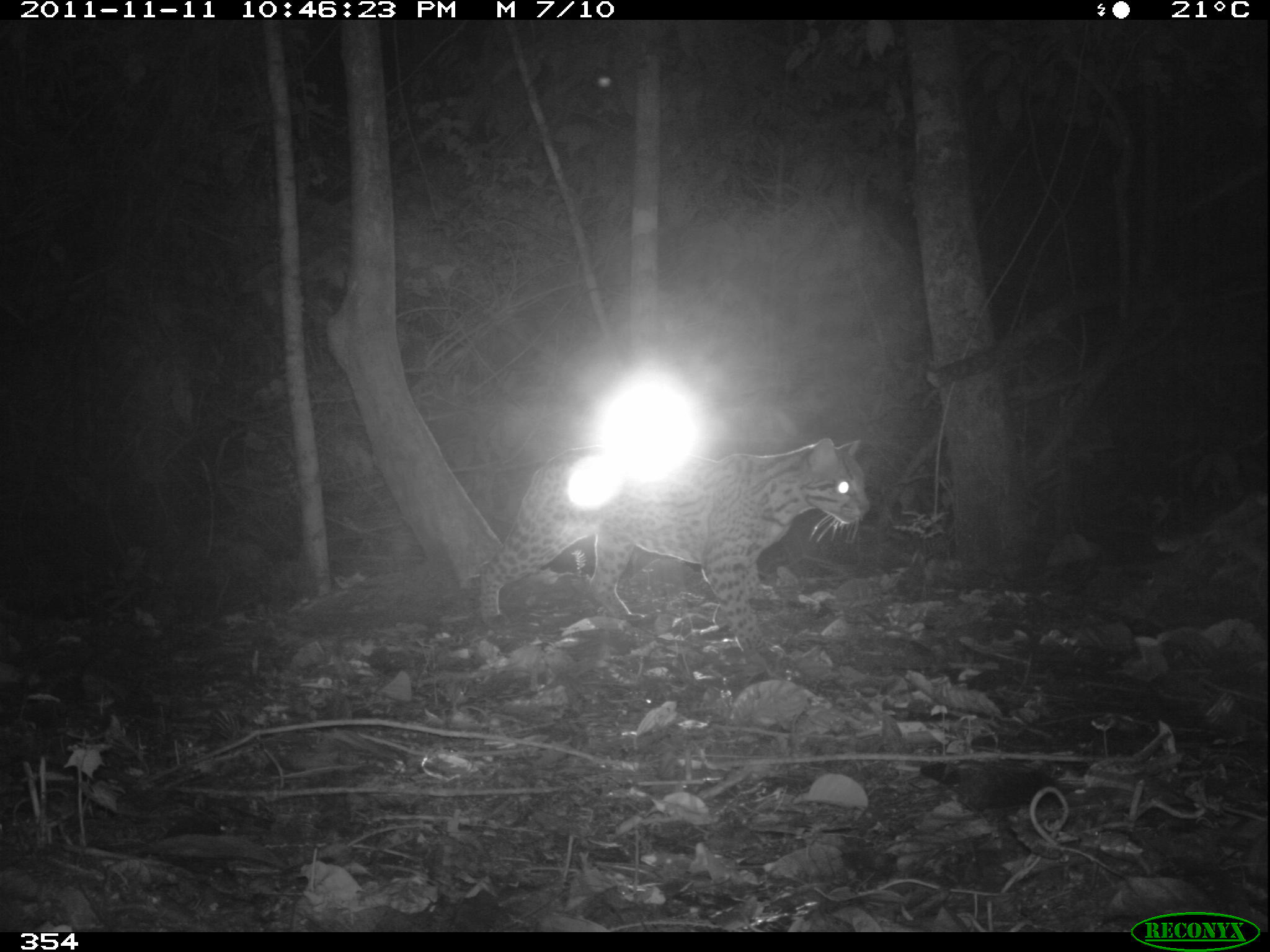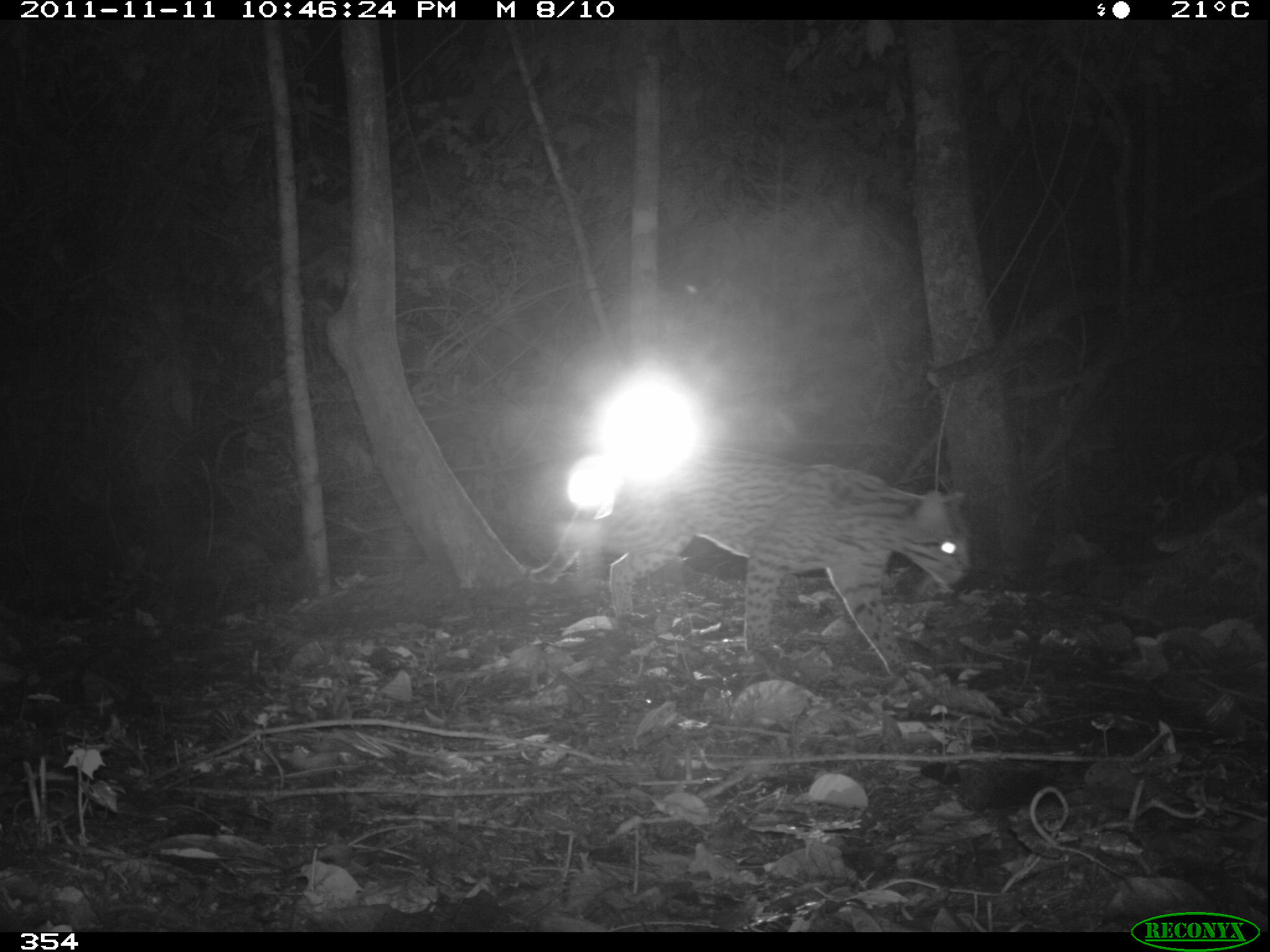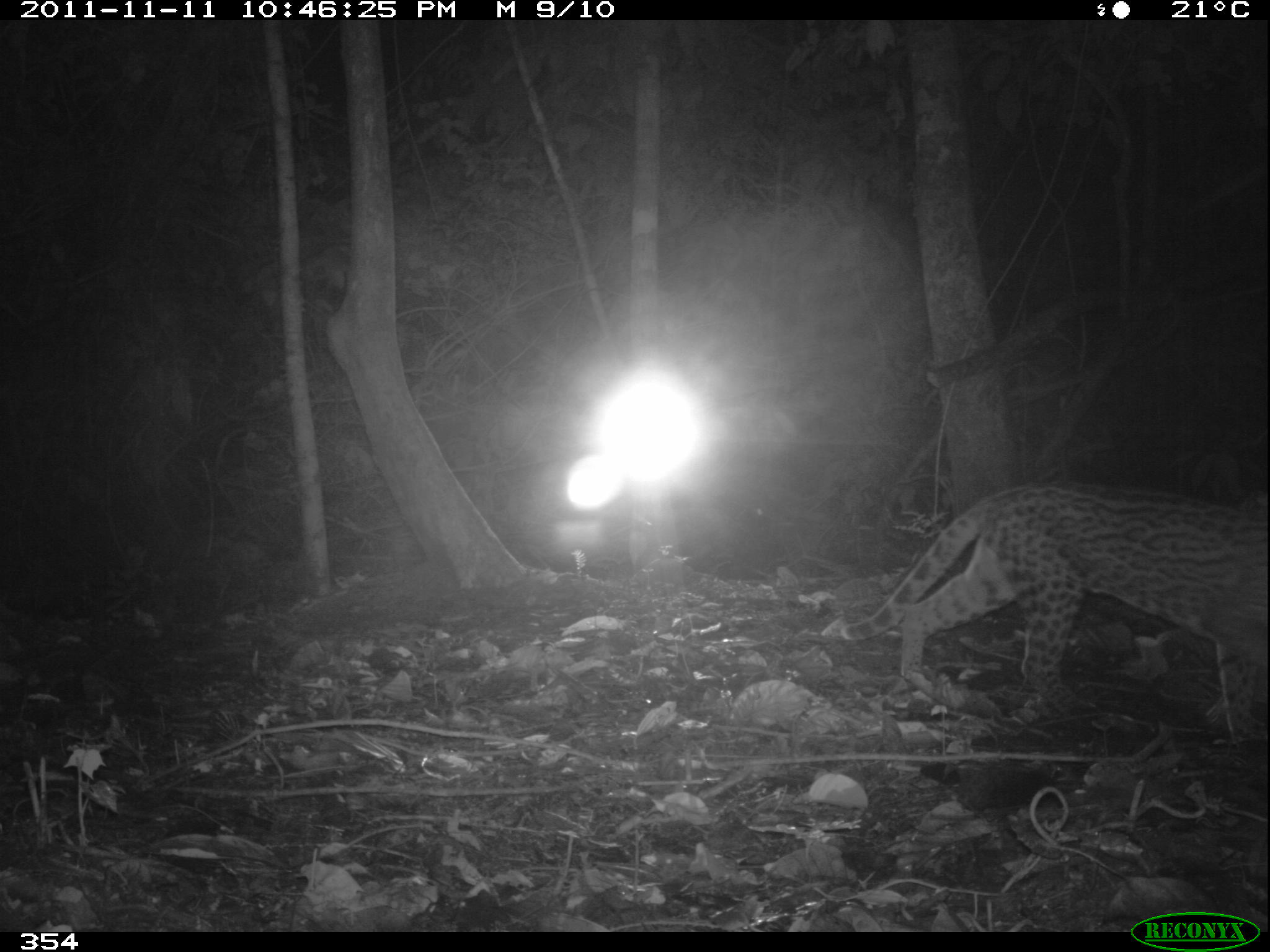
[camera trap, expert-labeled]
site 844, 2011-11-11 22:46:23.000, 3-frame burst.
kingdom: Animalia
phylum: Chordata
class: Mammalia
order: Carnivora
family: Felidae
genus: Leopardus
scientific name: Leopardus pardalis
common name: ocelot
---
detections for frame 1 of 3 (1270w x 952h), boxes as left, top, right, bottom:
leopardus pardalis: 476, 435, 871, 657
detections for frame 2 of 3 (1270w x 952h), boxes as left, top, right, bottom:
leopardus pardalis: 525, 453, 972, 679